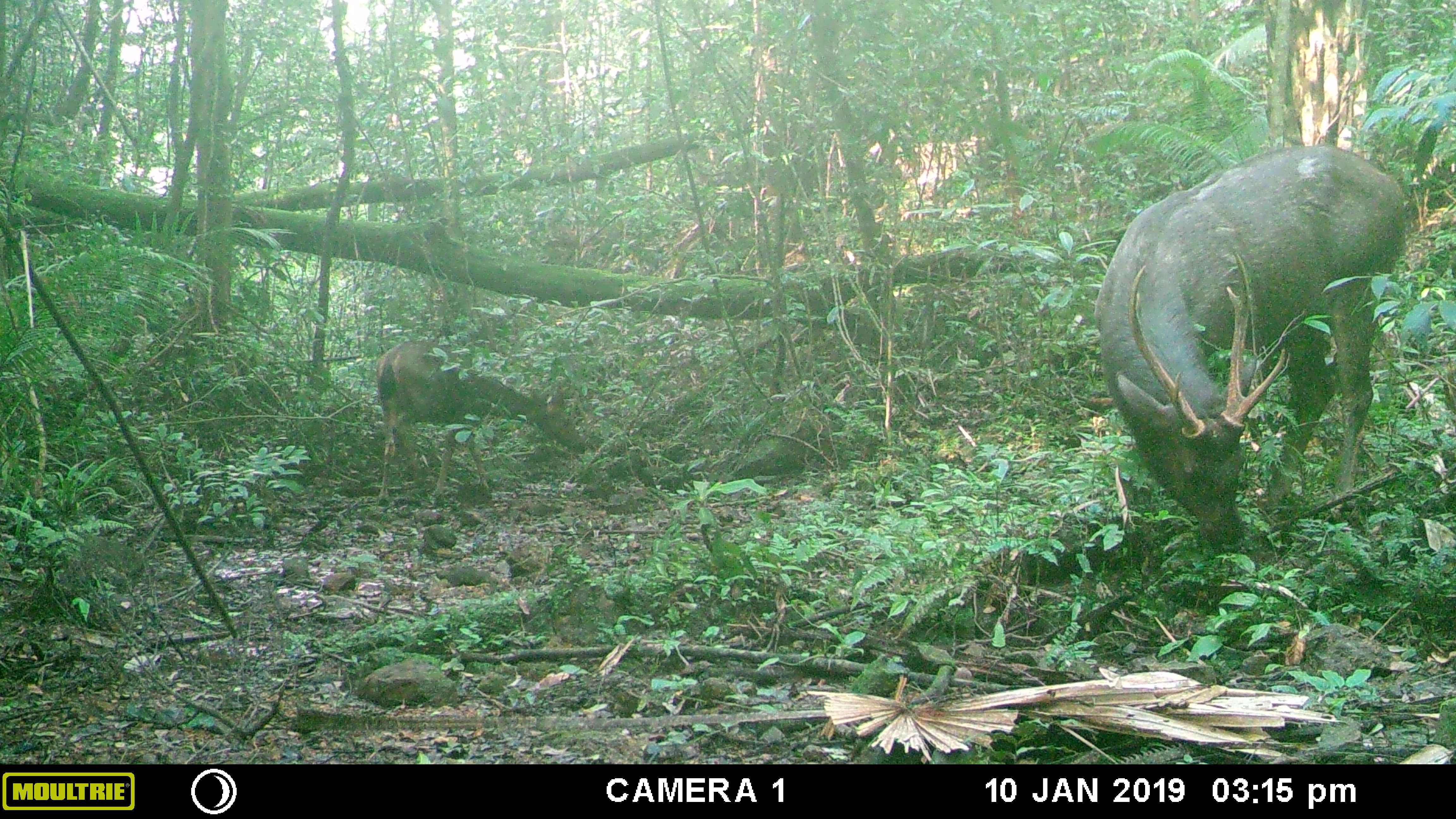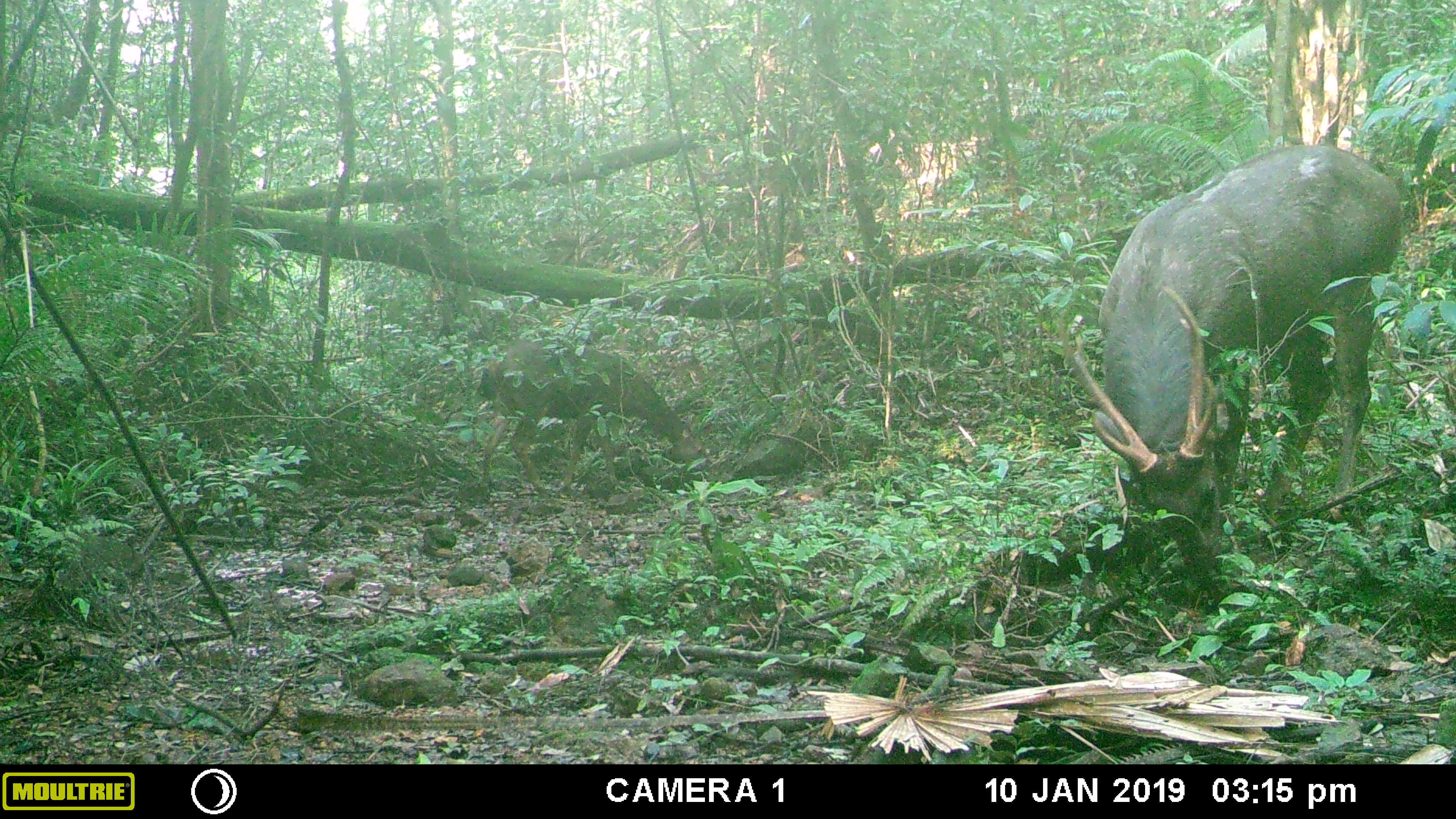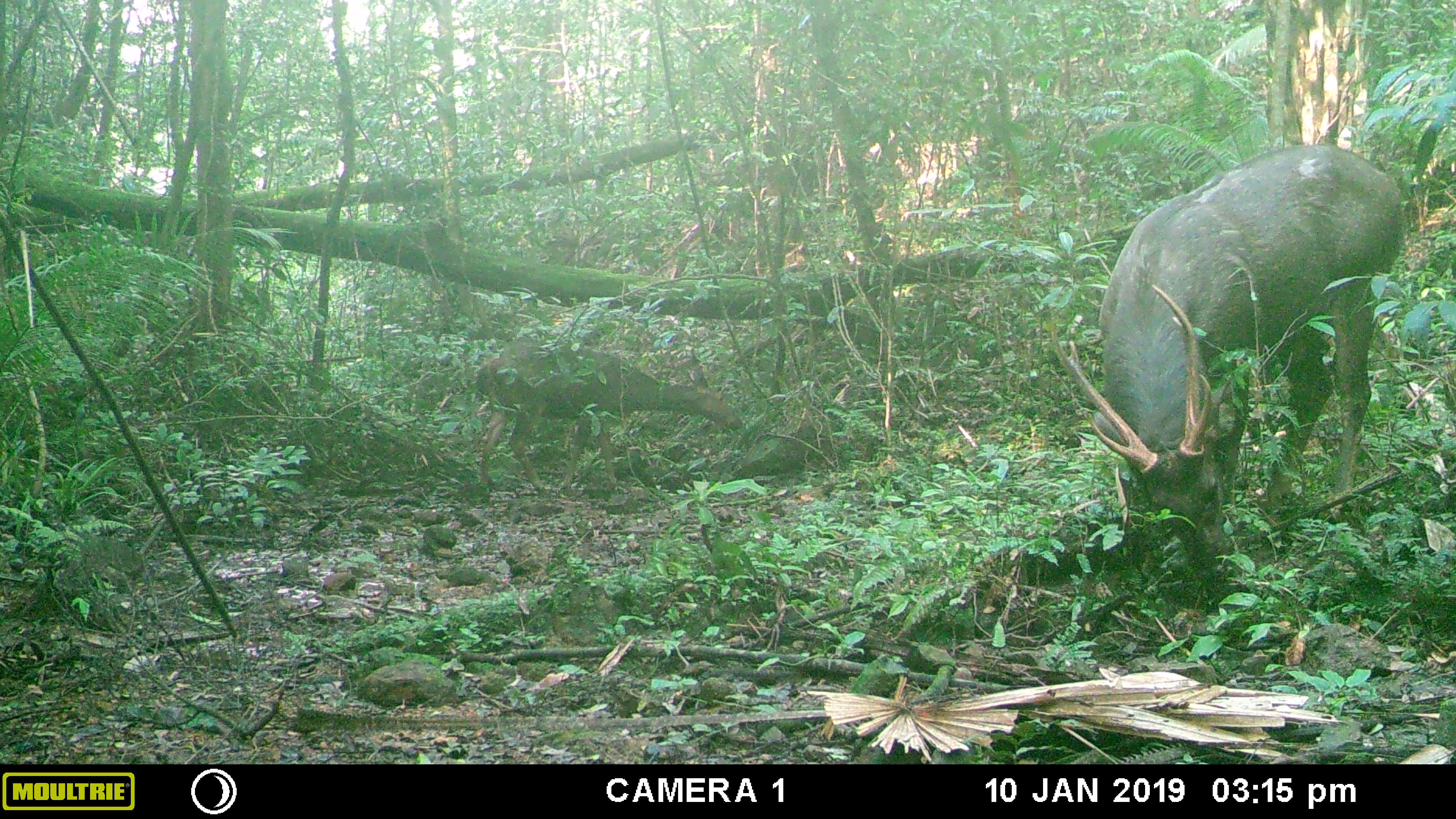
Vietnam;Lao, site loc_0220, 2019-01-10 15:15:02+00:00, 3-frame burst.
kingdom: Animalia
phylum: Chordata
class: Mammalia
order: Artiodactyla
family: Cervidae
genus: Rusa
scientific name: Rusa unicolor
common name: sambar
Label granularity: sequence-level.